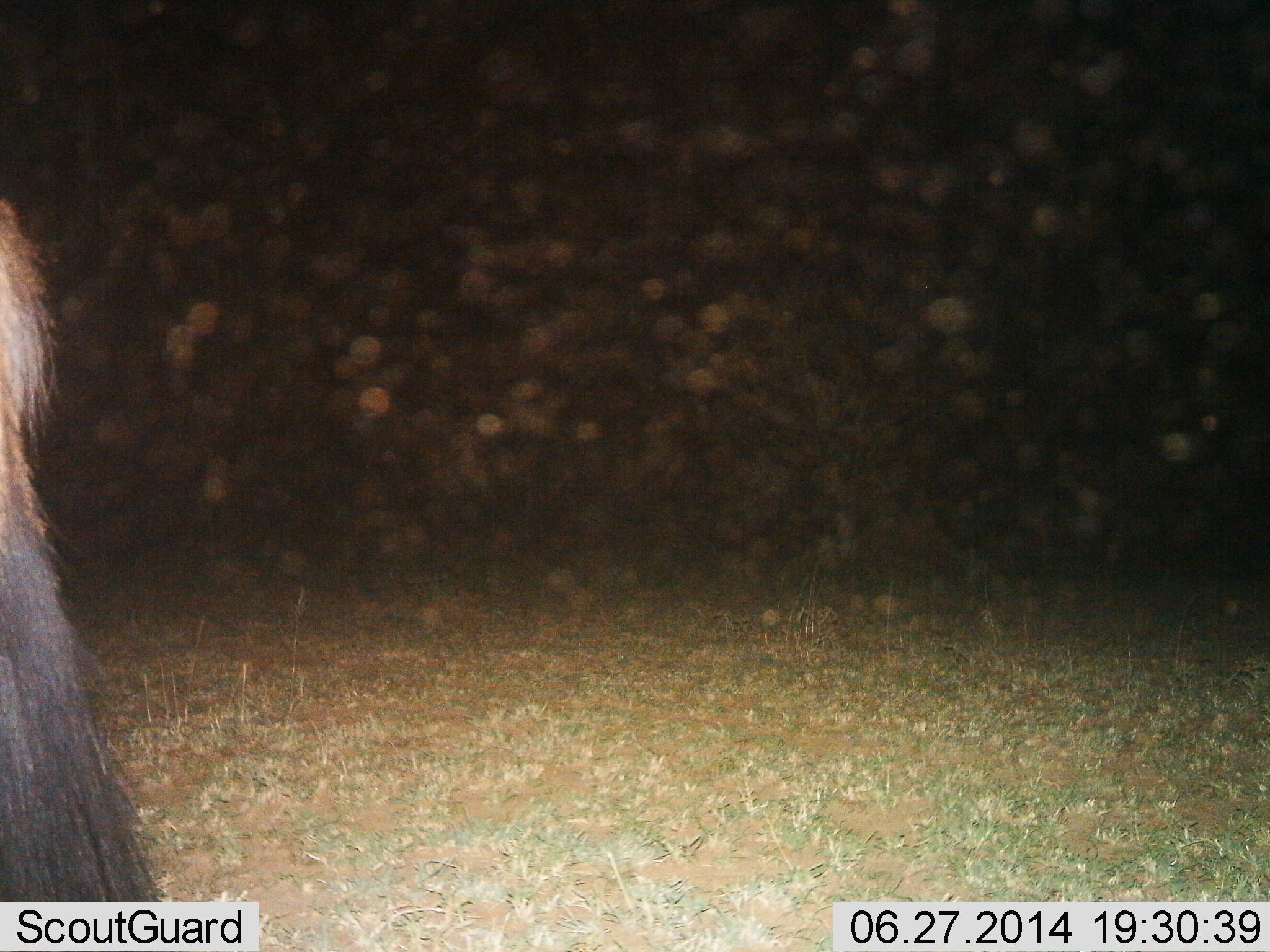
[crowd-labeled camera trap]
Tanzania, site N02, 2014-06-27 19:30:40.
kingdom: Animalia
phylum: Chordata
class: Mammalia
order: Artiodactyla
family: Bovidae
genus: Connochaetes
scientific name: Connochaetes taurinus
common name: blue wildebeest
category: wildebeest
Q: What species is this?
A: Wildebeest (blue wildebeest) (Connochaetes taurinus).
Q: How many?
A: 1.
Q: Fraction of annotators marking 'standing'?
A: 71%.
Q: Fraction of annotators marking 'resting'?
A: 0%.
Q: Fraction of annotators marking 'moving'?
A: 29%.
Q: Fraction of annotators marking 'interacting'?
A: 0%.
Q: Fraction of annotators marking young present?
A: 0%.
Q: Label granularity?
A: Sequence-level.